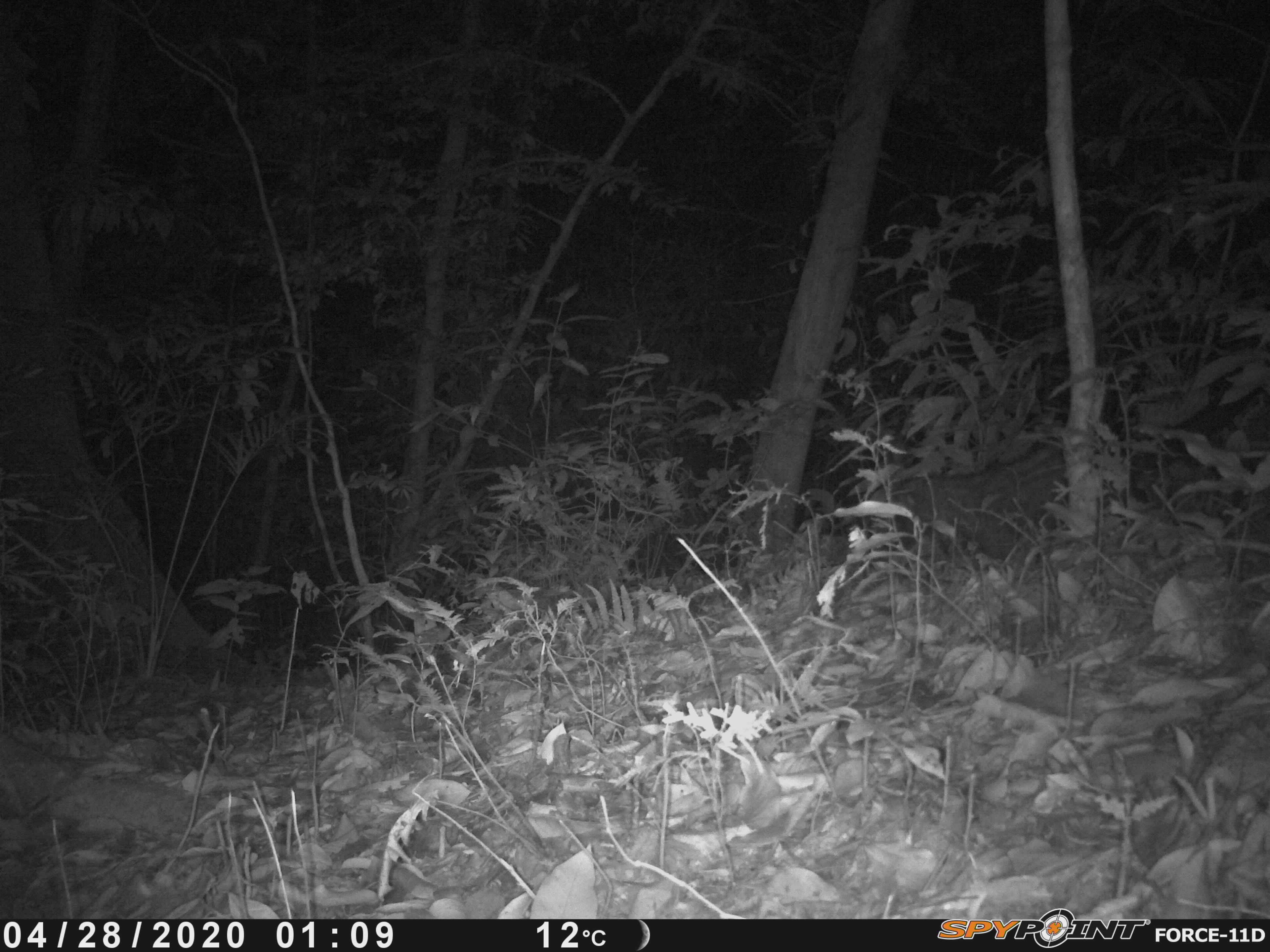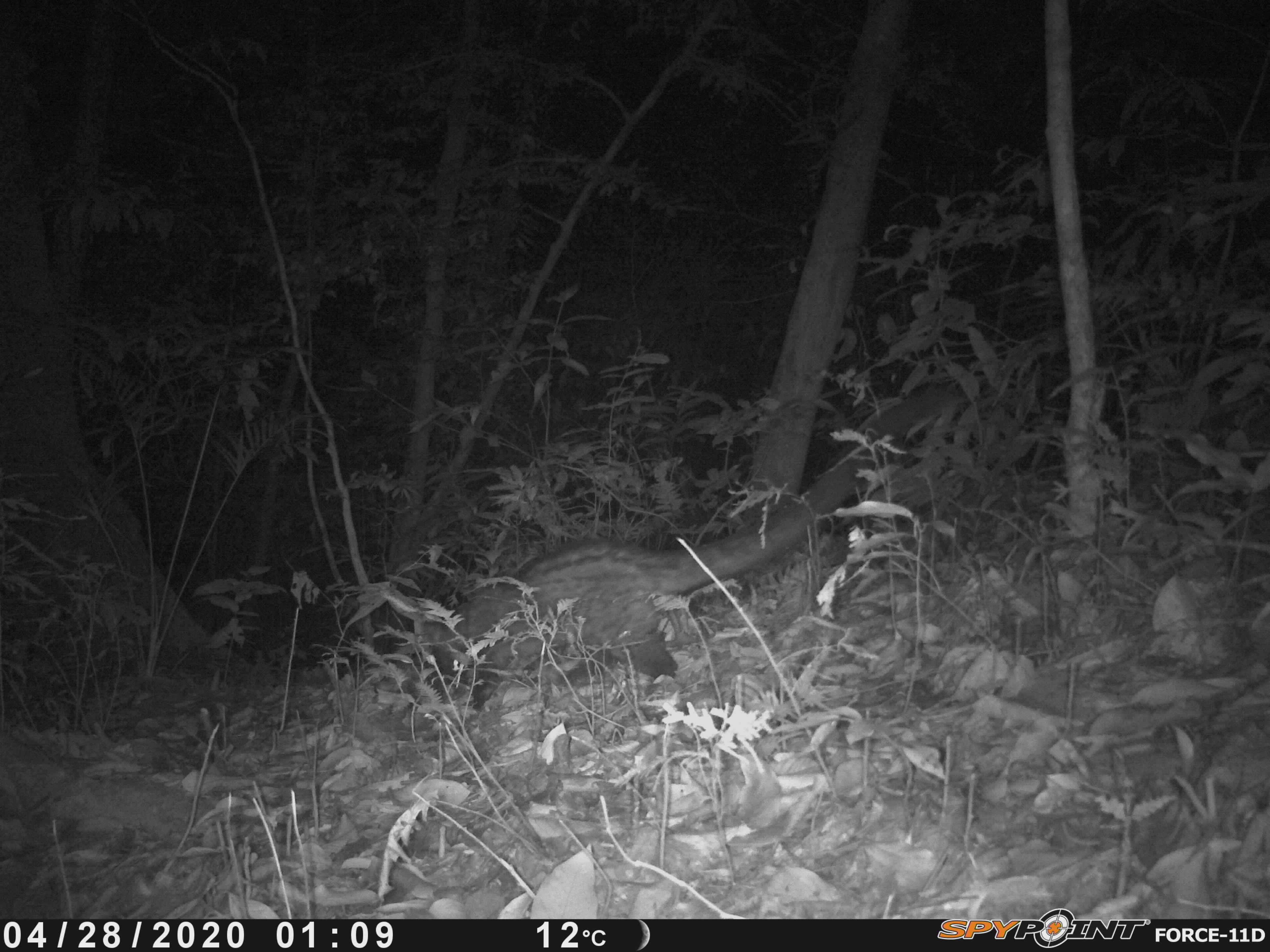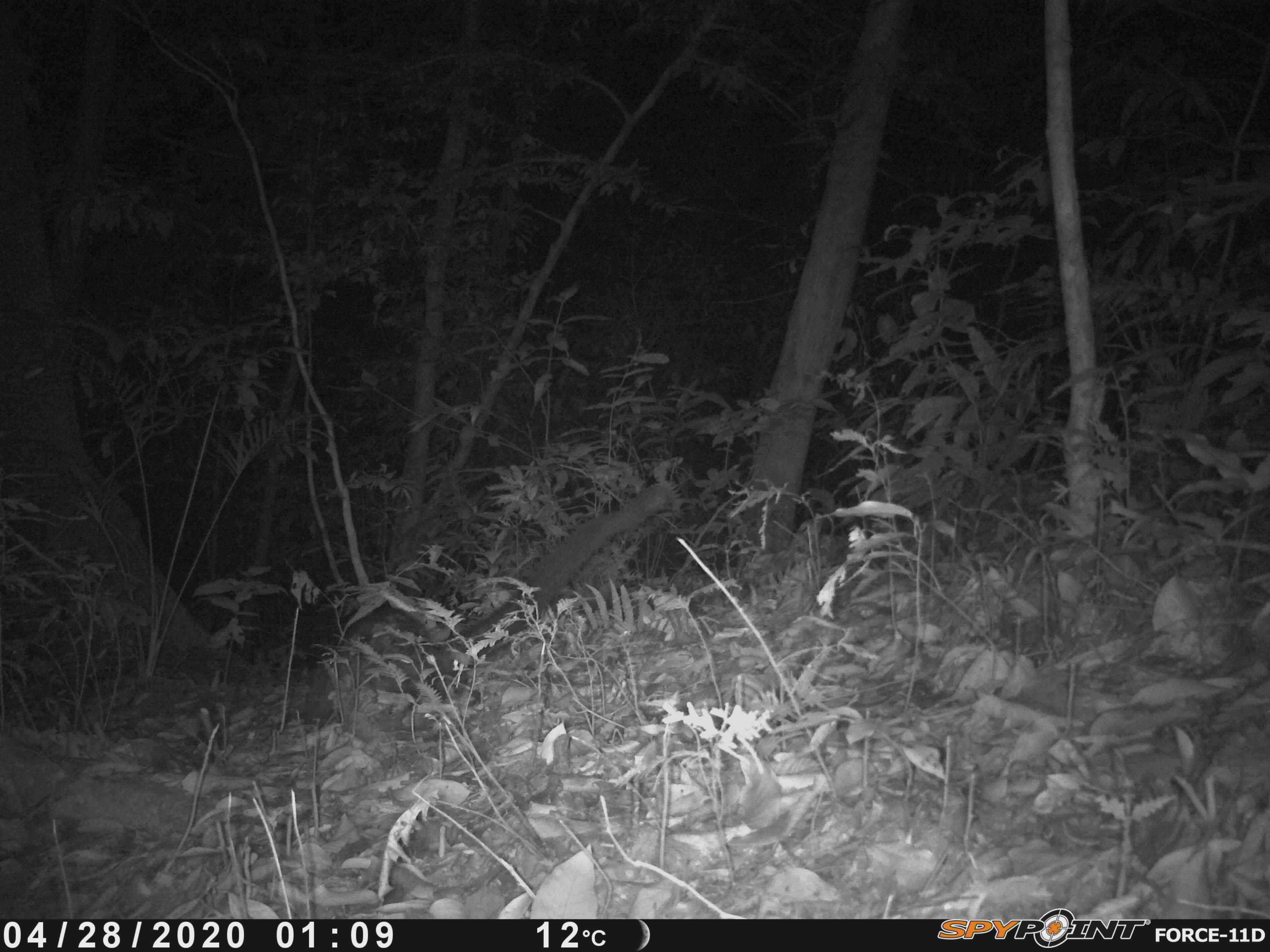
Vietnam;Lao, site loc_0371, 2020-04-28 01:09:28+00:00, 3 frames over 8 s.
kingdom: Animalia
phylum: Chordata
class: Mammalia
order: Carnivora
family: Viverridae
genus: Paradoxurus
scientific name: Paradoxurus hermaphroditus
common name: common palm civet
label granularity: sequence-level